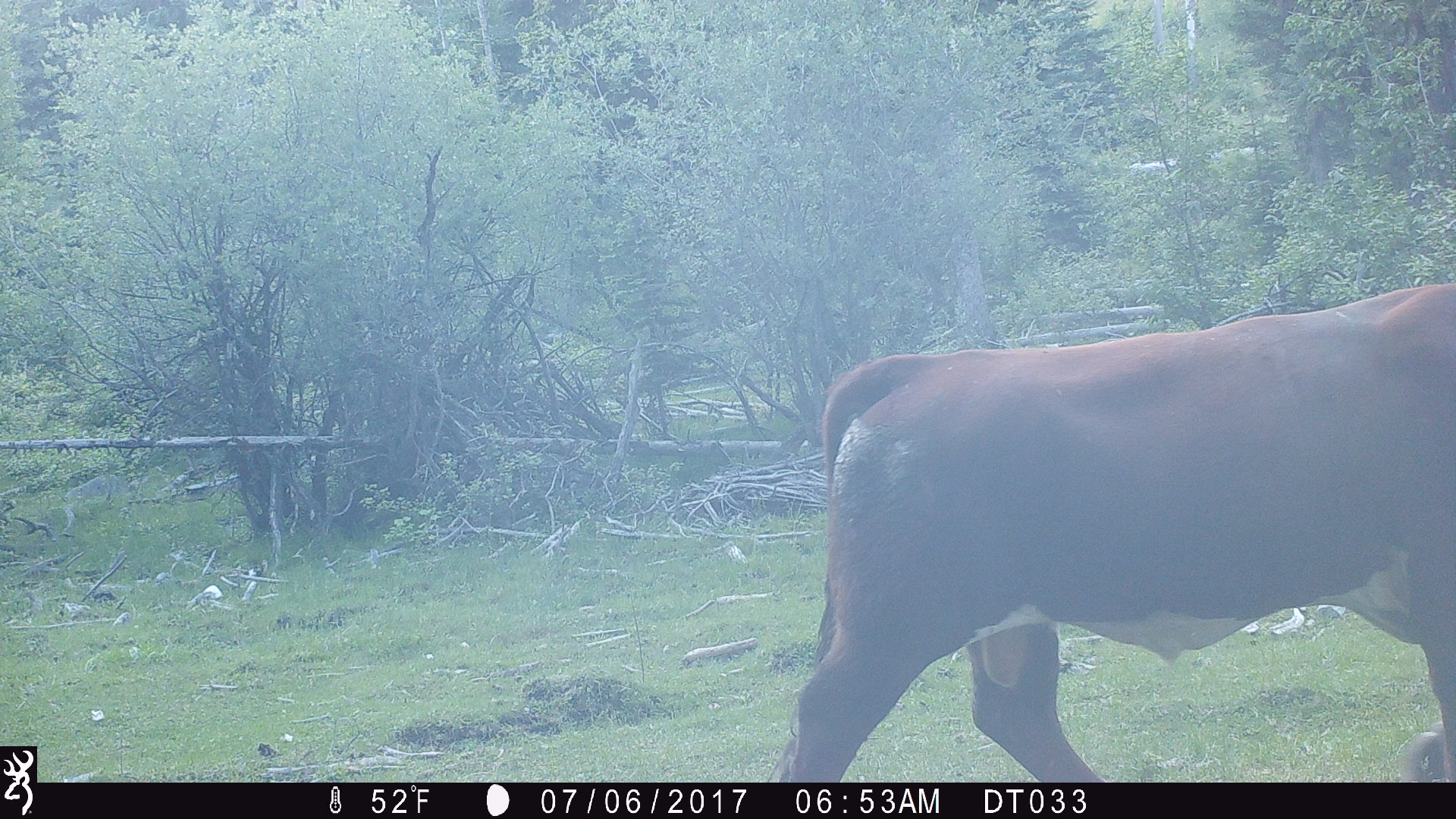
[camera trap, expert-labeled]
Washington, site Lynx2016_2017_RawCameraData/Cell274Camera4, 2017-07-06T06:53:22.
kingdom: Animalia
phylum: Chordata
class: Mammalia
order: Artiodactyla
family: Bovidae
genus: Bos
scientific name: Bos taurus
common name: domestic cattle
Domestic cattle (Bos taurus). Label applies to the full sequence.